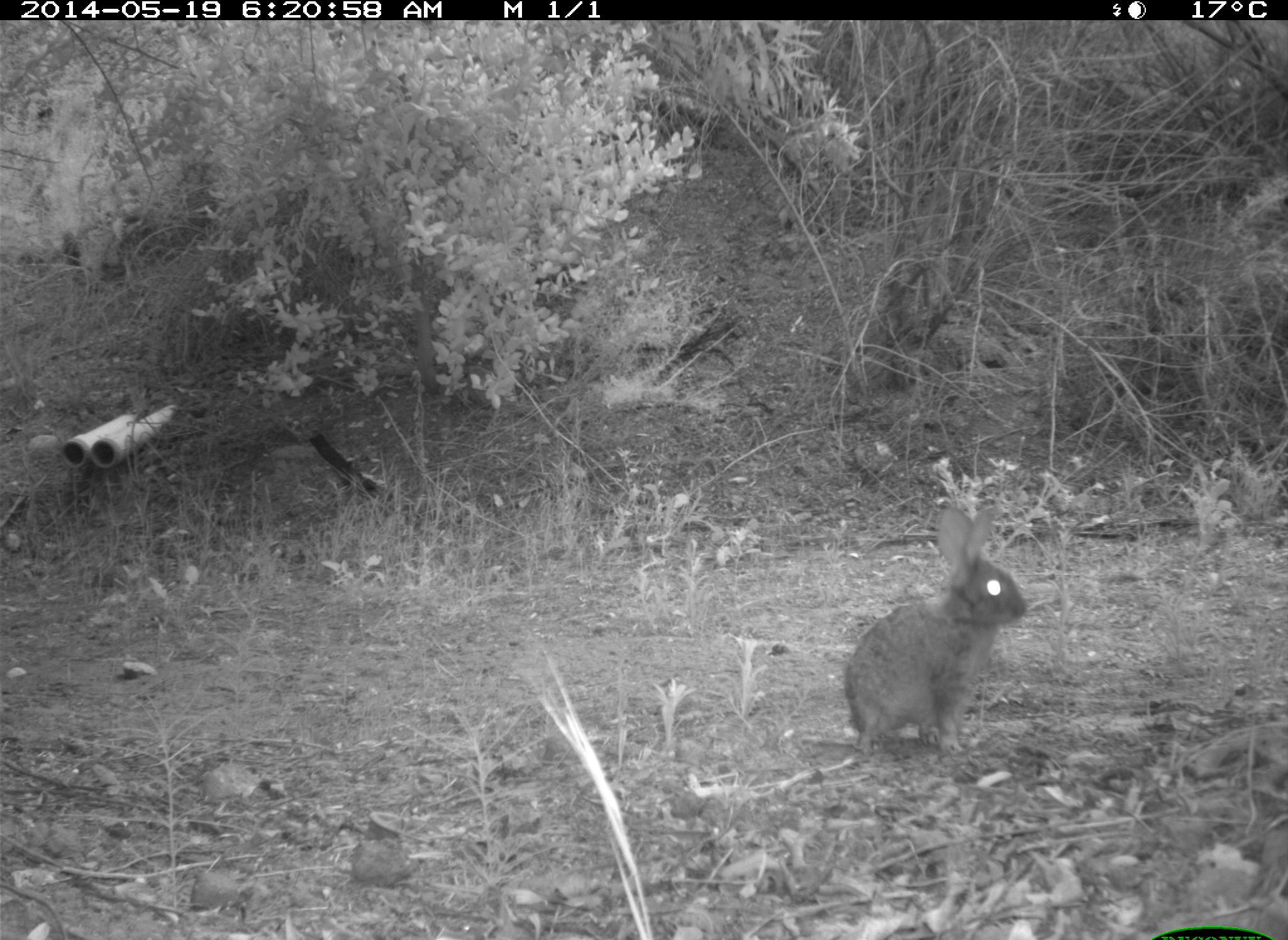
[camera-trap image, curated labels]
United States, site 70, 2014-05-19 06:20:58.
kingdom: Animalia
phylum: Chordata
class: Mammalia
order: Lagomorpha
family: Leporidae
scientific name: Leporidae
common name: rabbits and hares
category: rabbit